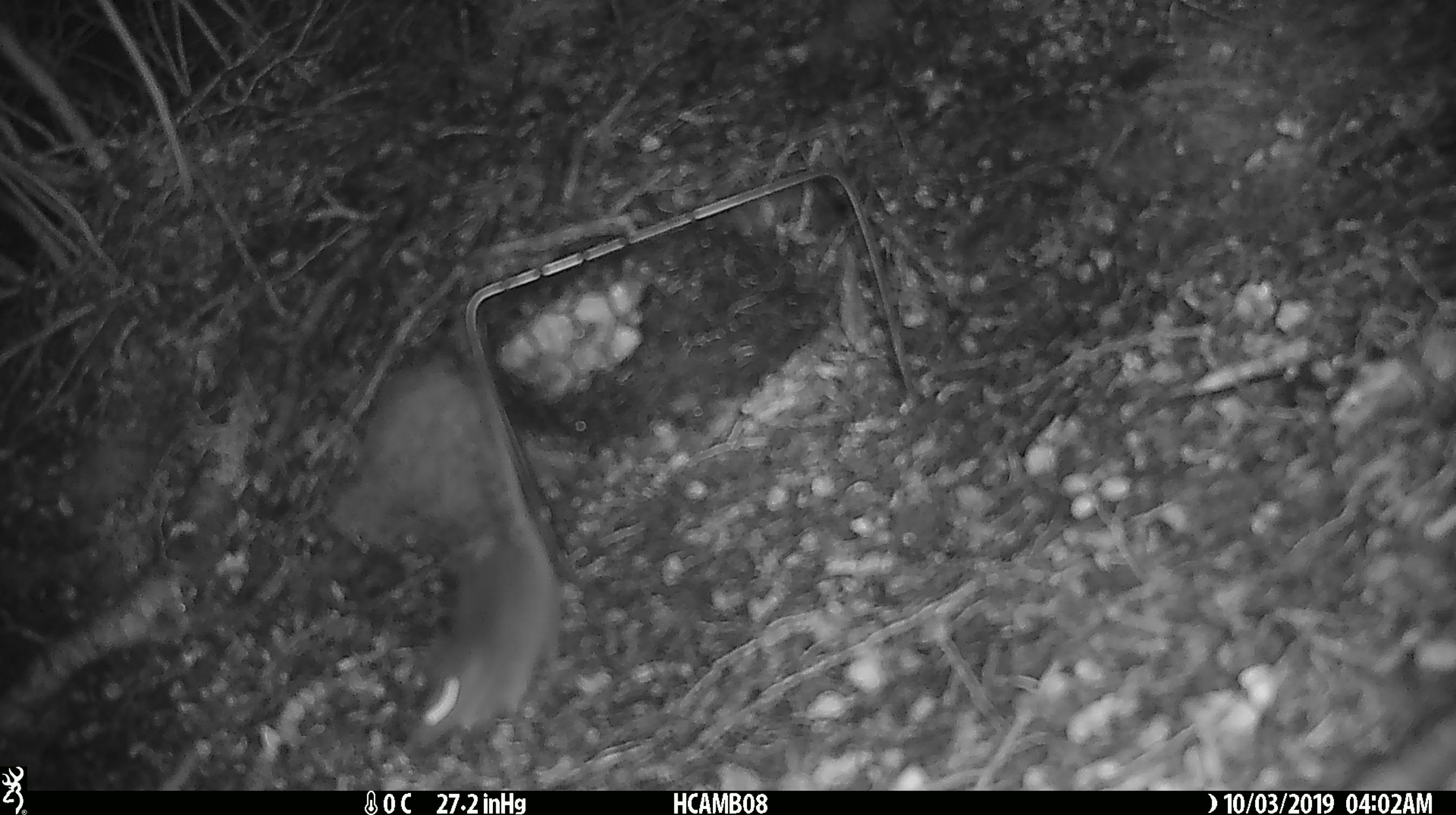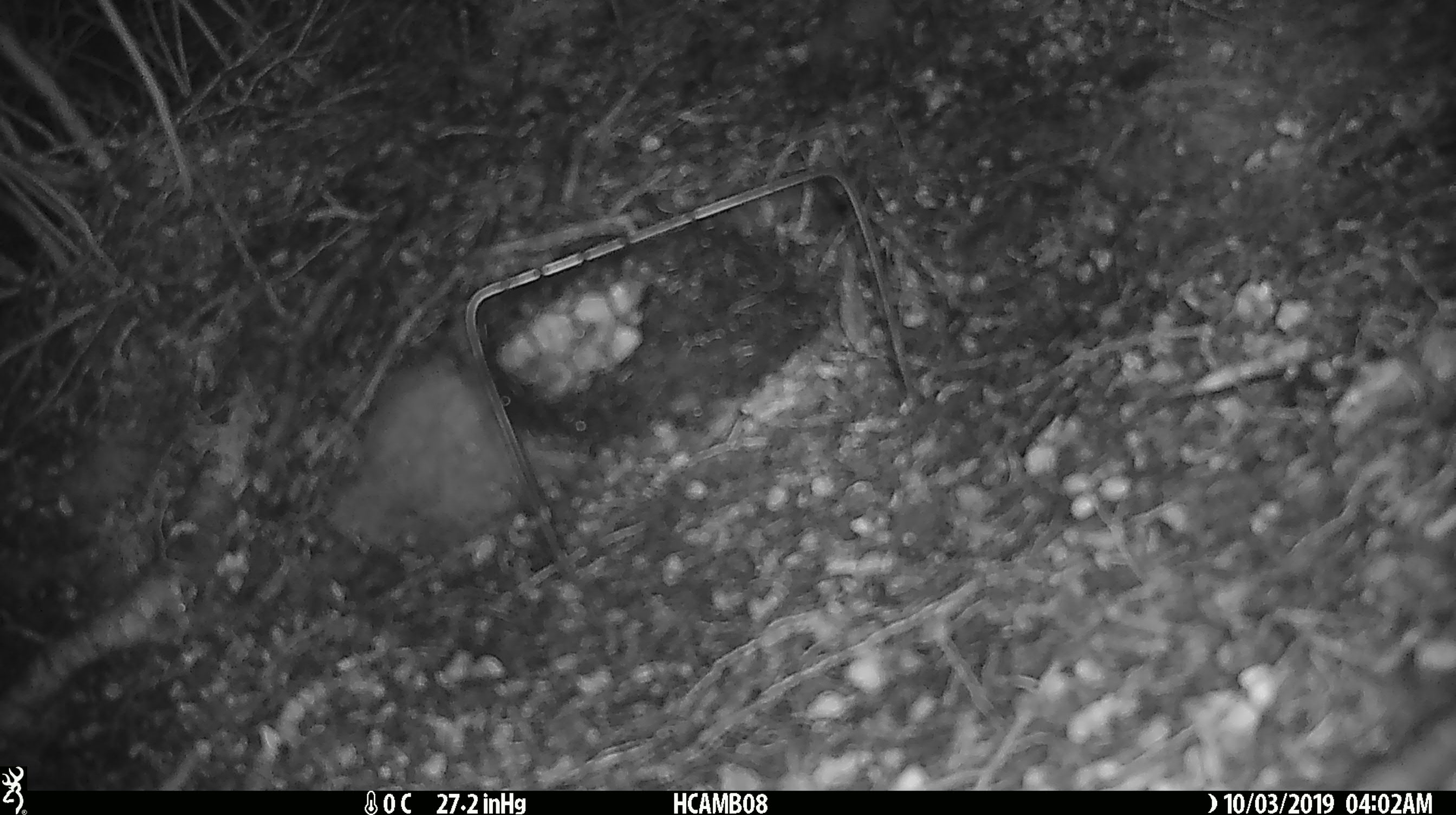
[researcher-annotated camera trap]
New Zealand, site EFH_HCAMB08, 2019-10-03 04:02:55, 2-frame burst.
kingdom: Animalia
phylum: Chordata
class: Mammalia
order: Rodentia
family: Muridae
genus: Mus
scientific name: Mus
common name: mouse